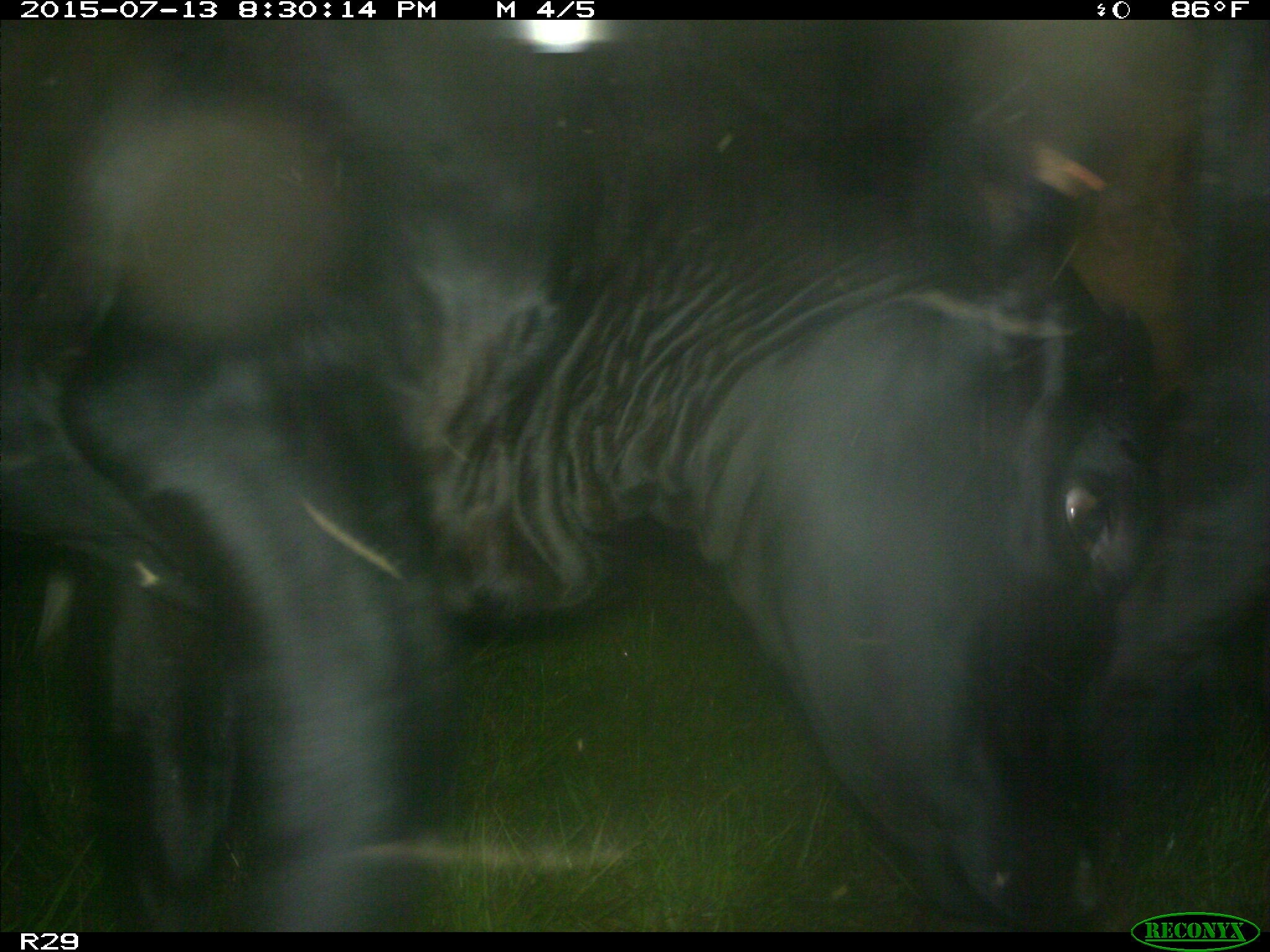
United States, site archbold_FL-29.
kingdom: Animalia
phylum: Chordata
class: Mammalia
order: Artiodactyla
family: Bovidae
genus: Bos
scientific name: Bos taurus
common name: domestic cow